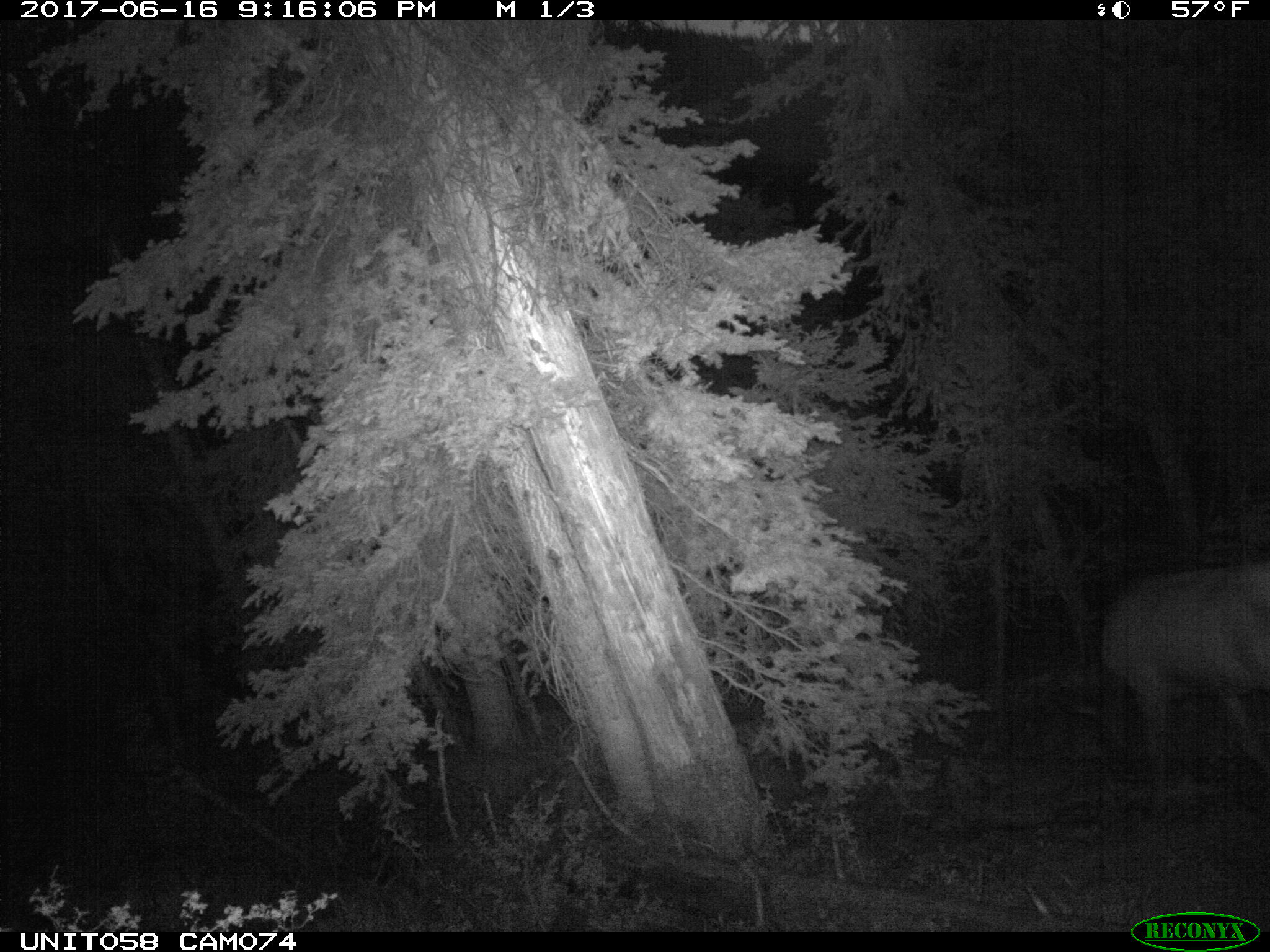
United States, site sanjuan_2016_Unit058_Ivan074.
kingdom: Animalia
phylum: Chordata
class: Mammalia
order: Artiodactyla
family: Cervidae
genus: Cervus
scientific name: Cervus elaphus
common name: red deer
Cervus elaphus (red deer).